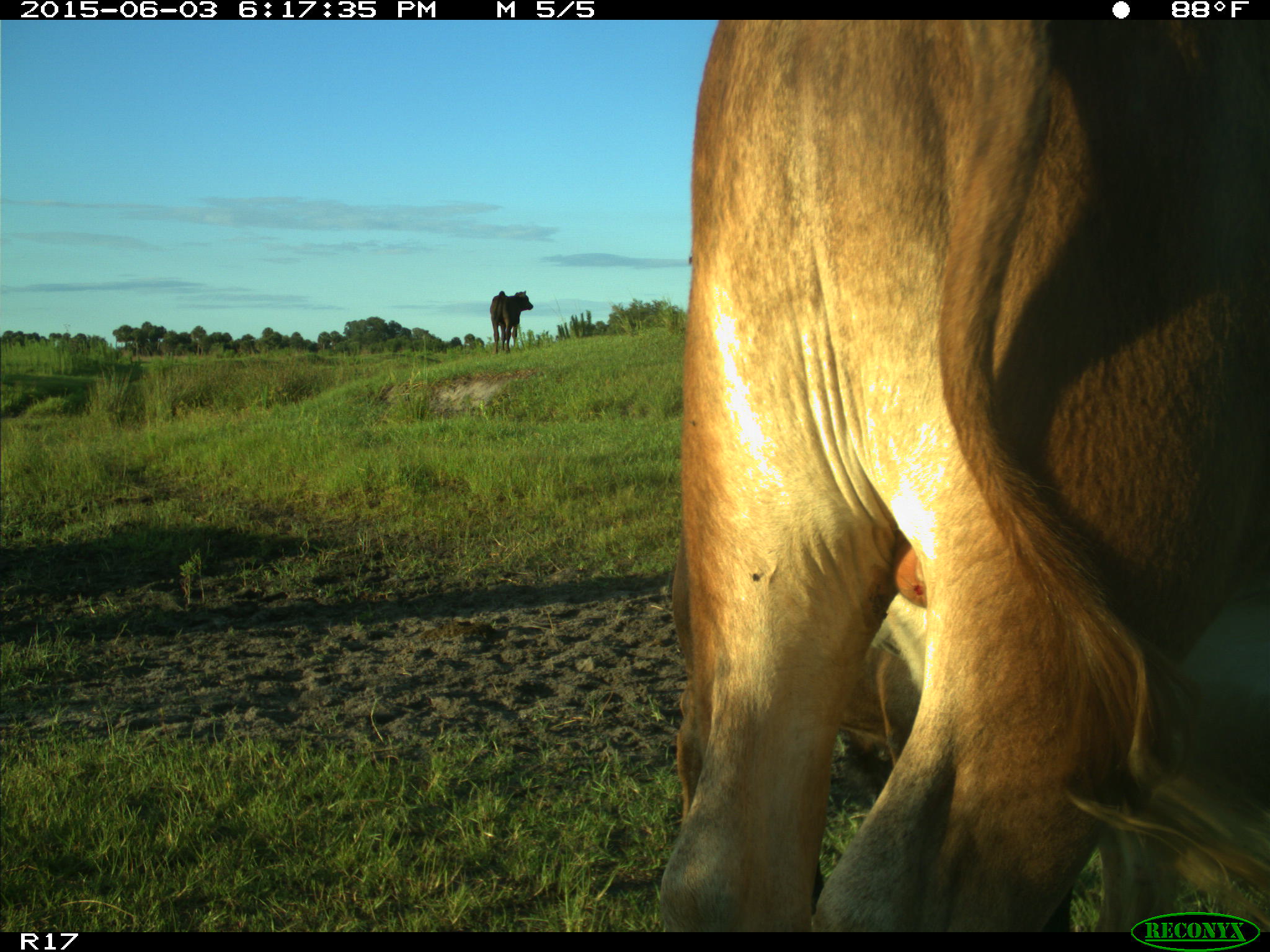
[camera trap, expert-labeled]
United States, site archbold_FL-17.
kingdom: Animalia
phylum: Chordata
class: Mammalia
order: Artiodactyla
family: Bovidae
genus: Bos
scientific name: Bos taurus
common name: domestic cow